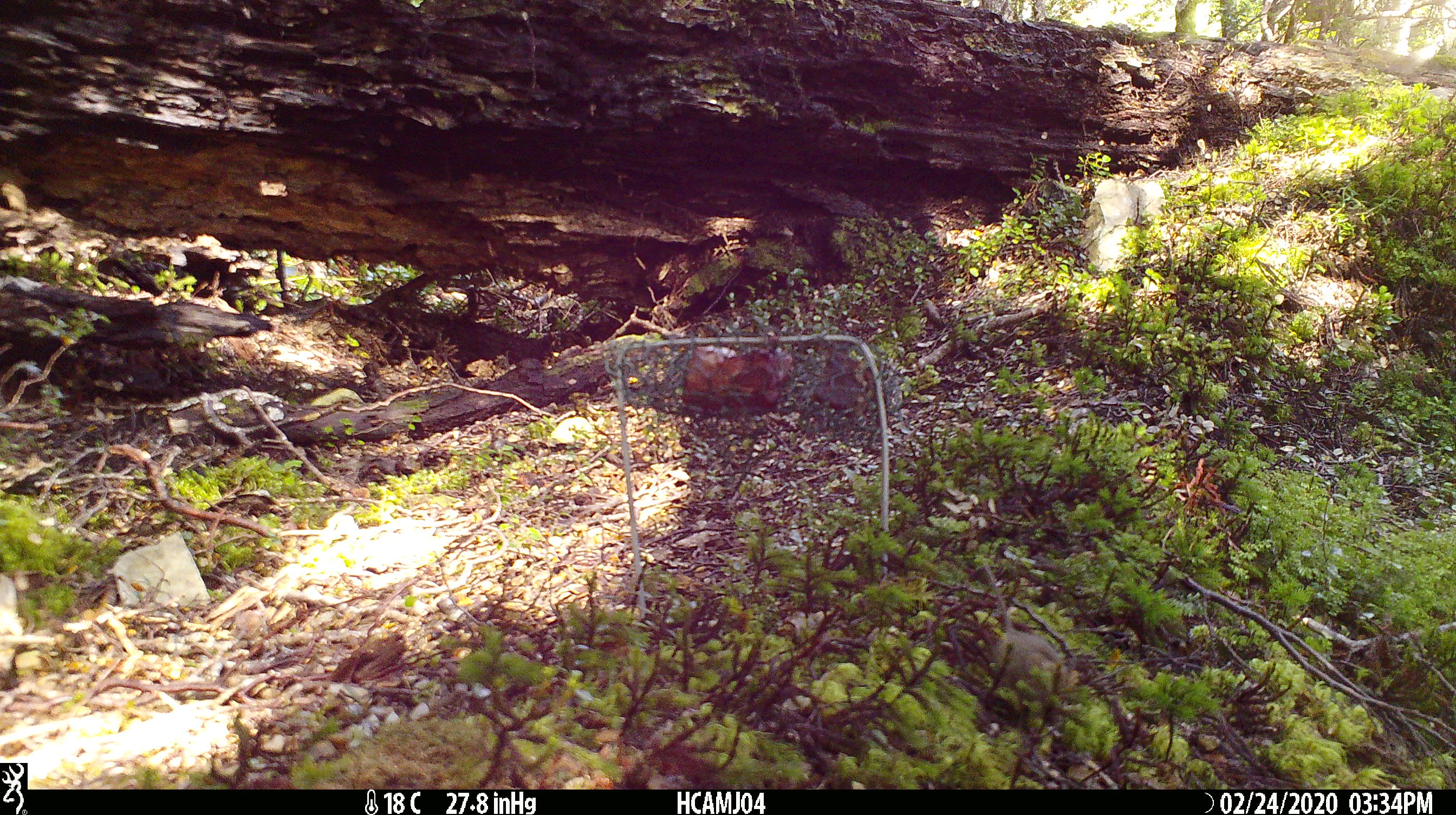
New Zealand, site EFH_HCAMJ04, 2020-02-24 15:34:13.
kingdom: Animalia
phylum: Chordata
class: Mammalia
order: Rodentia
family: Muridae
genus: Mus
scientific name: Mus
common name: mouse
Mouse (Mus).